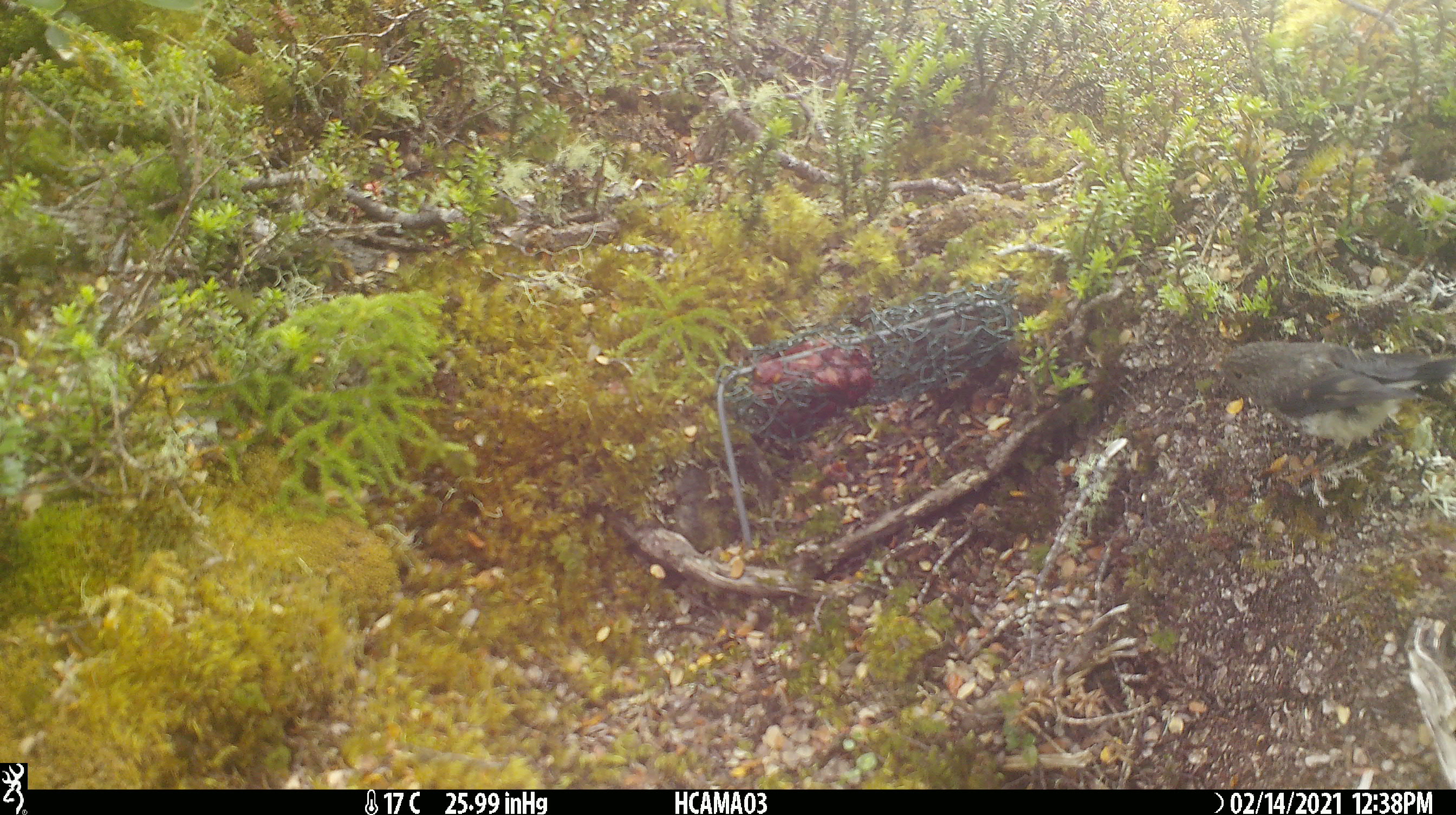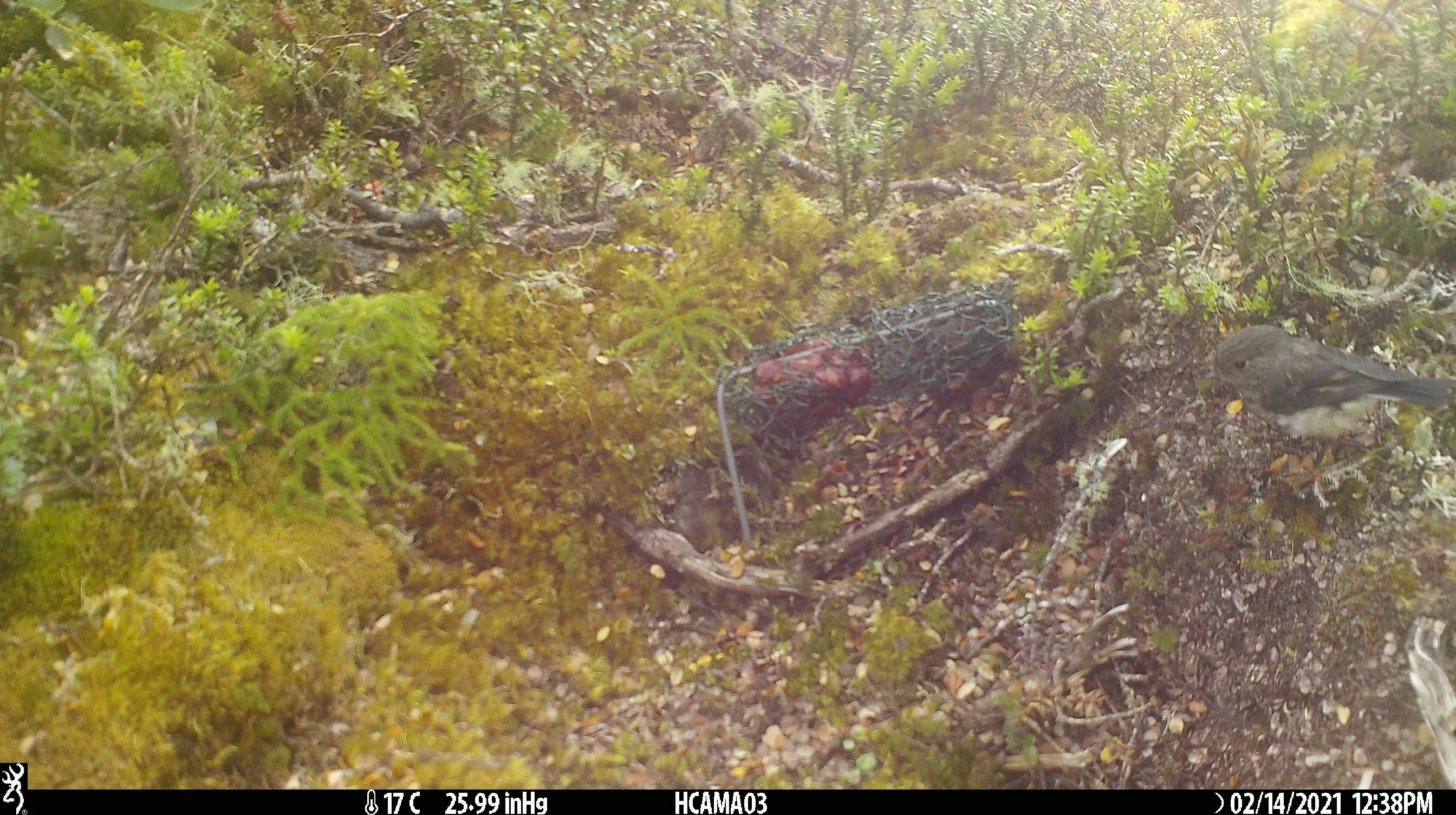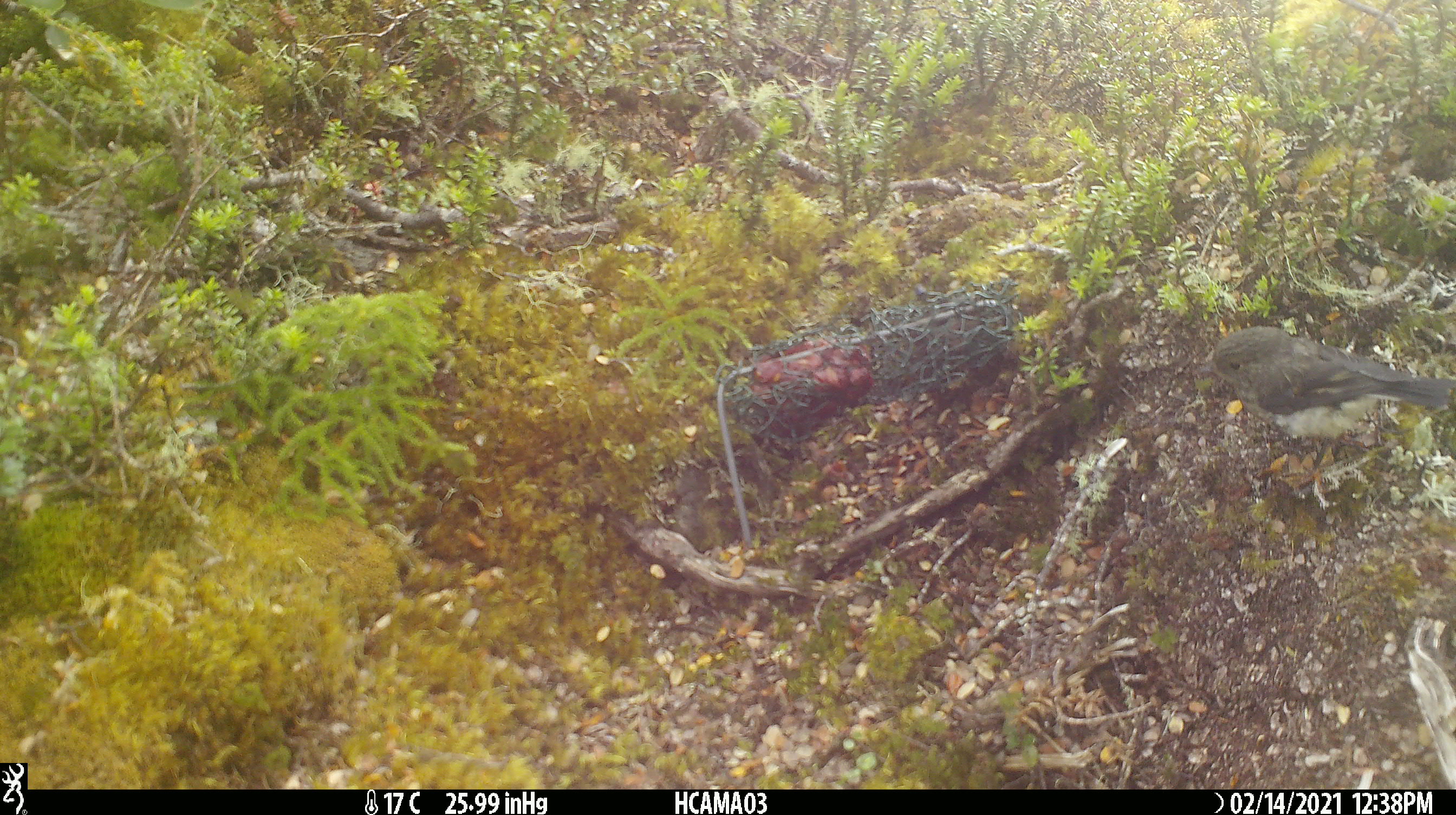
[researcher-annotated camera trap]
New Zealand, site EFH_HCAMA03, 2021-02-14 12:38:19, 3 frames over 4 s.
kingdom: Animalia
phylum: Chordata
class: Aves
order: Passeriformes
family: Petroicidae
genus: Petroica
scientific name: Petroica macrocephala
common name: tomtit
Tomtit (Petroica macrocephala).